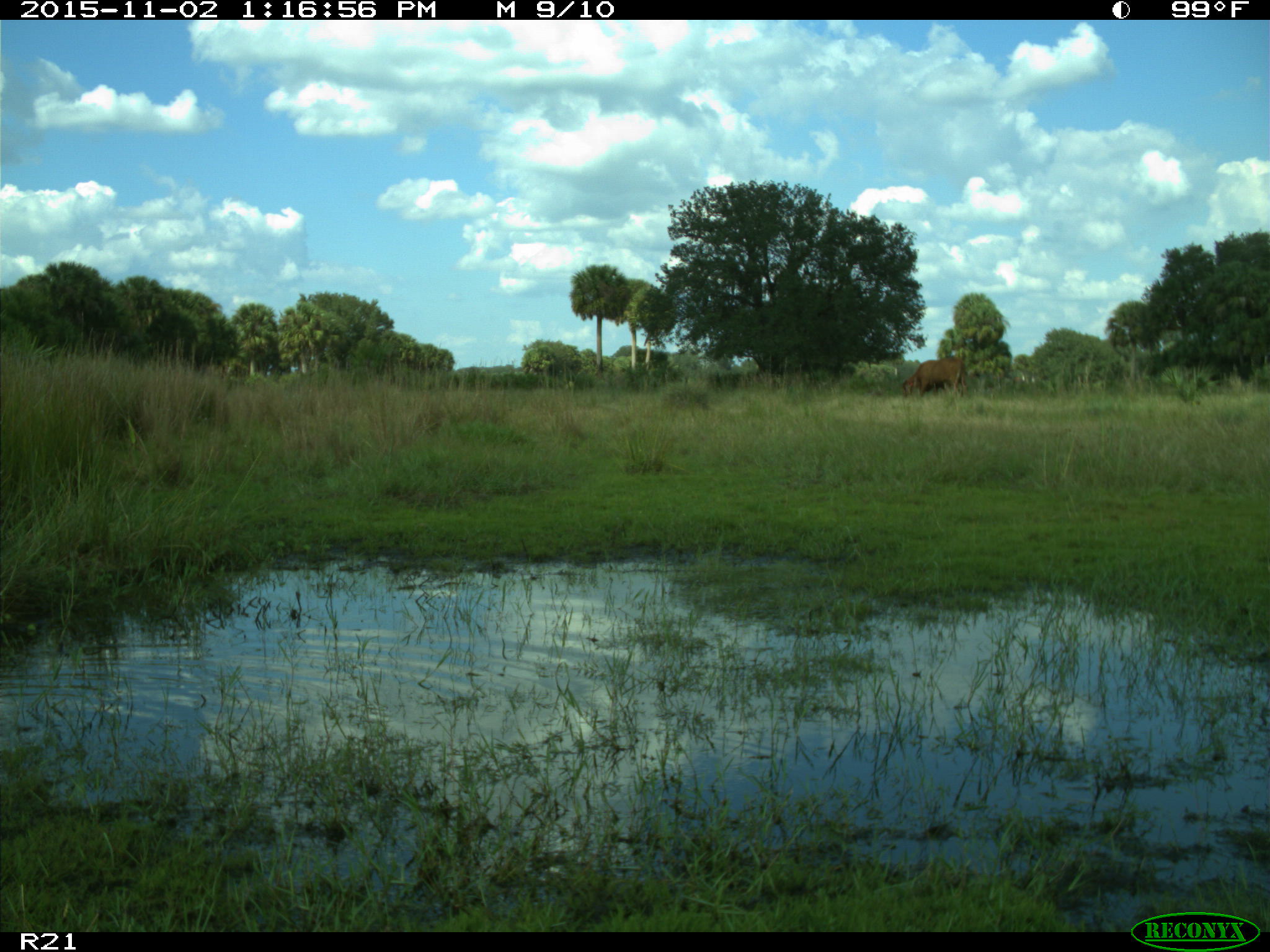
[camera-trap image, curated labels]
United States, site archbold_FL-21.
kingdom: Animalia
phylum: Chordata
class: Mammalia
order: Artiodactyla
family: Bovidae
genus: Bos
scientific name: Bos taurus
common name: domestic cow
Bos taurus (domestic cow).